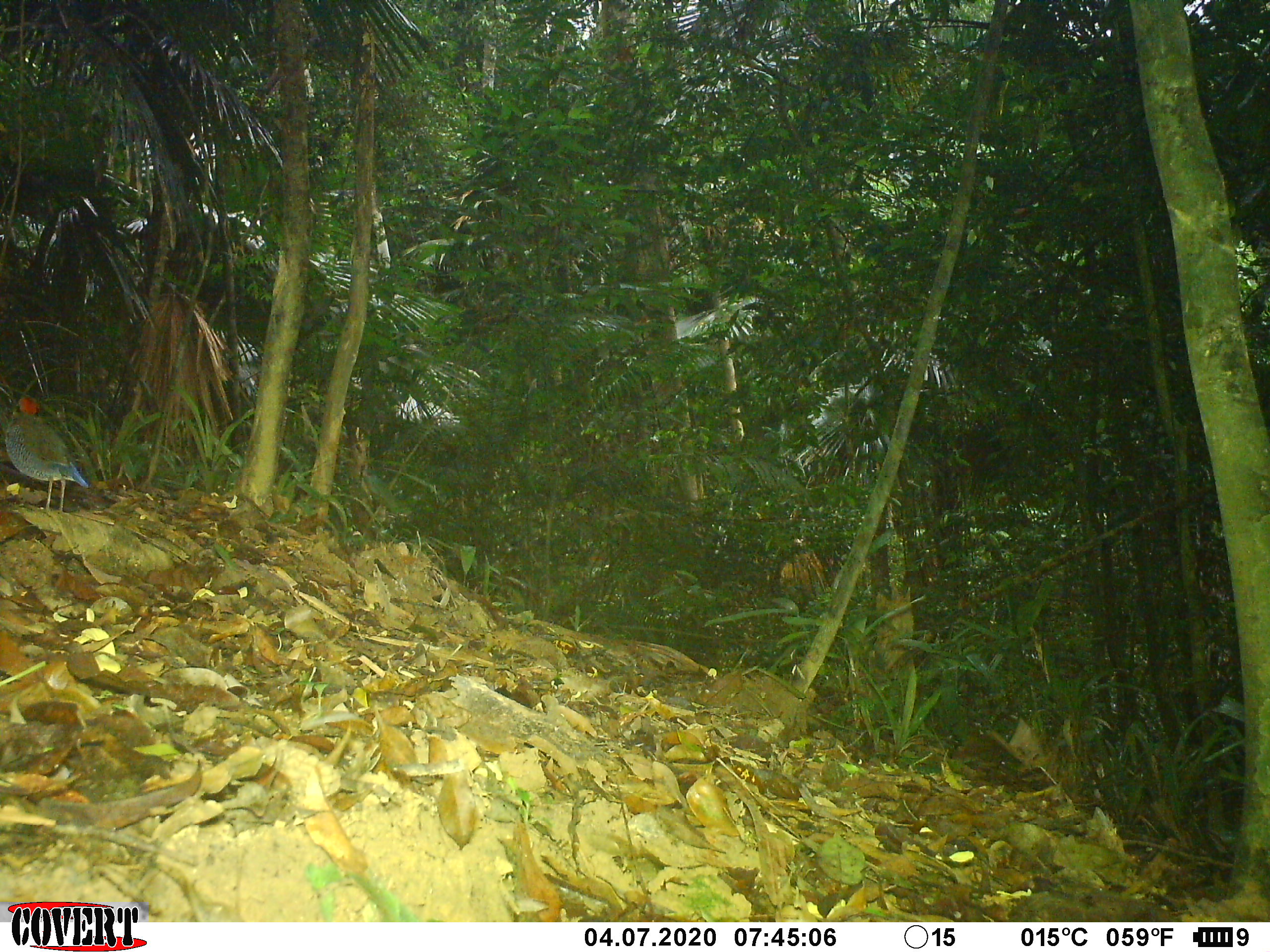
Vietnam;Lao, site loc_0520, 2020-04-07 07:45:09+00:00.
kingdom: Animalia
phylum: Chordata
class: Aves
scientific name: Aves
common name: bird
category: unidentified bird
Unidentified bird (bird) (Aves). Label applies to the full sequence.